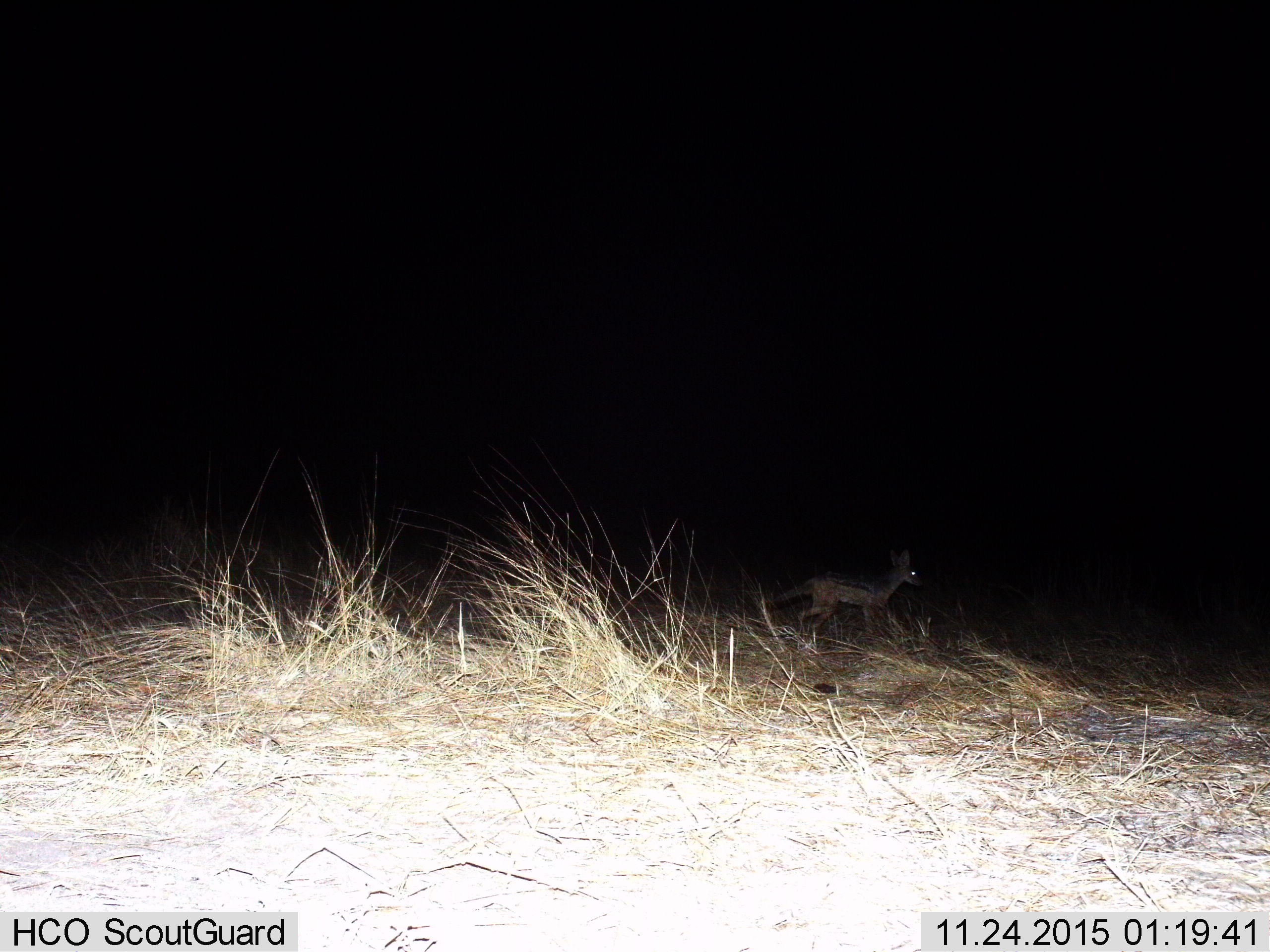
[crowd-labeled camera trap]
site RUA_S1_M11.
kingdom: Animalia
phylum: Chordata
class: Mammalia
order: Carnivora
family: Canidae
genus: Lupulella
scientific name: Lupulella mesomelas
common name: black-backed jackal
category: jackalblackbacked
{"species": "jackalblackbacked (black-backed jackal) (Lupulella mesomelas)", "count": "1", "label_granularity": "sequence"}